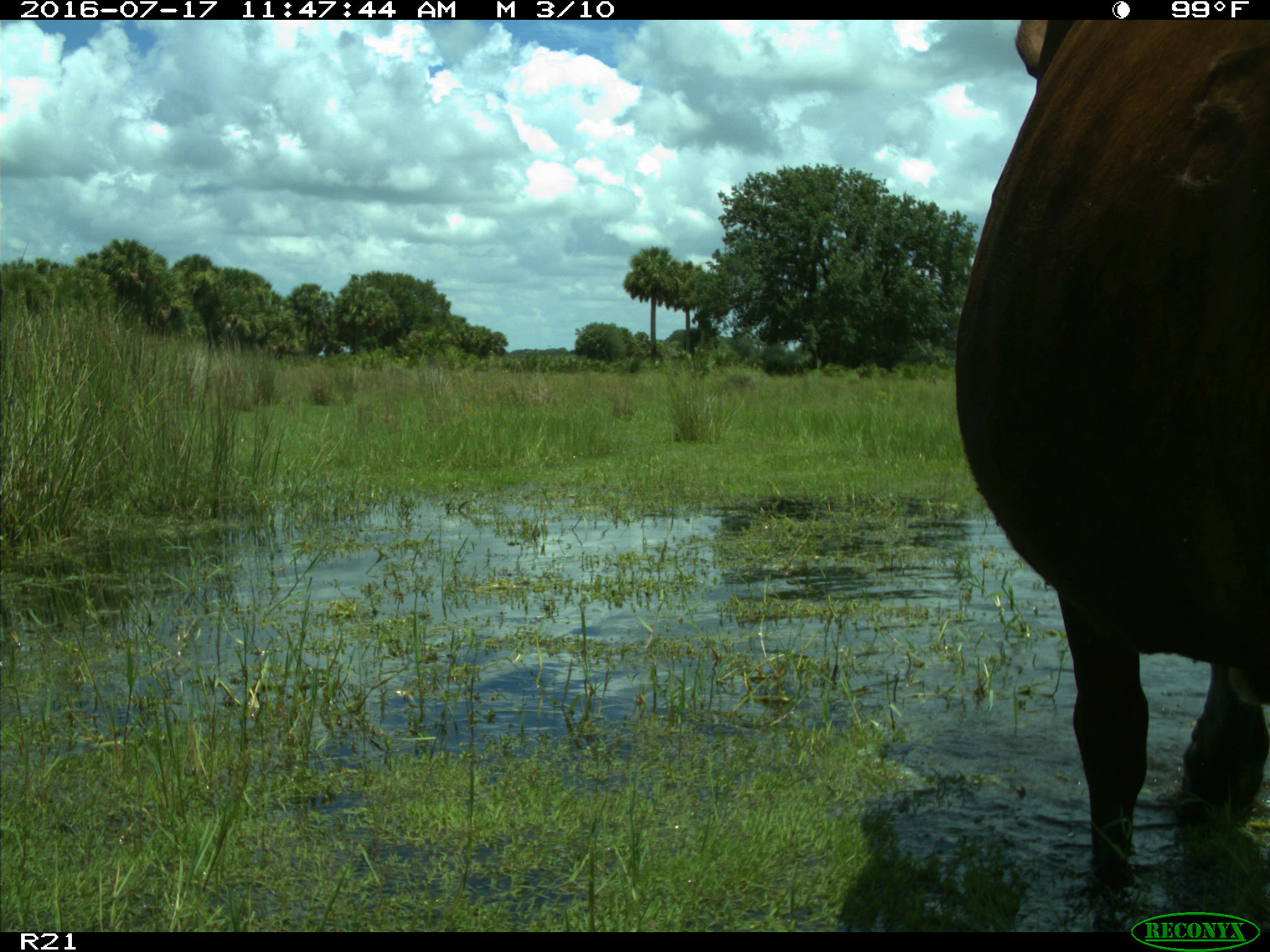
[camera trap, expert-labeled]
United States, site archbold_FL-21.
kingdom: Animalia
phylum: Chordata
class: Mammalia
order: Artiodactyla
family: Bovidae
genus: Bos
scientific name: Bos taurus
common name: domestic cow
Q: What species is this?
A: Bos taurus (domestic cow).